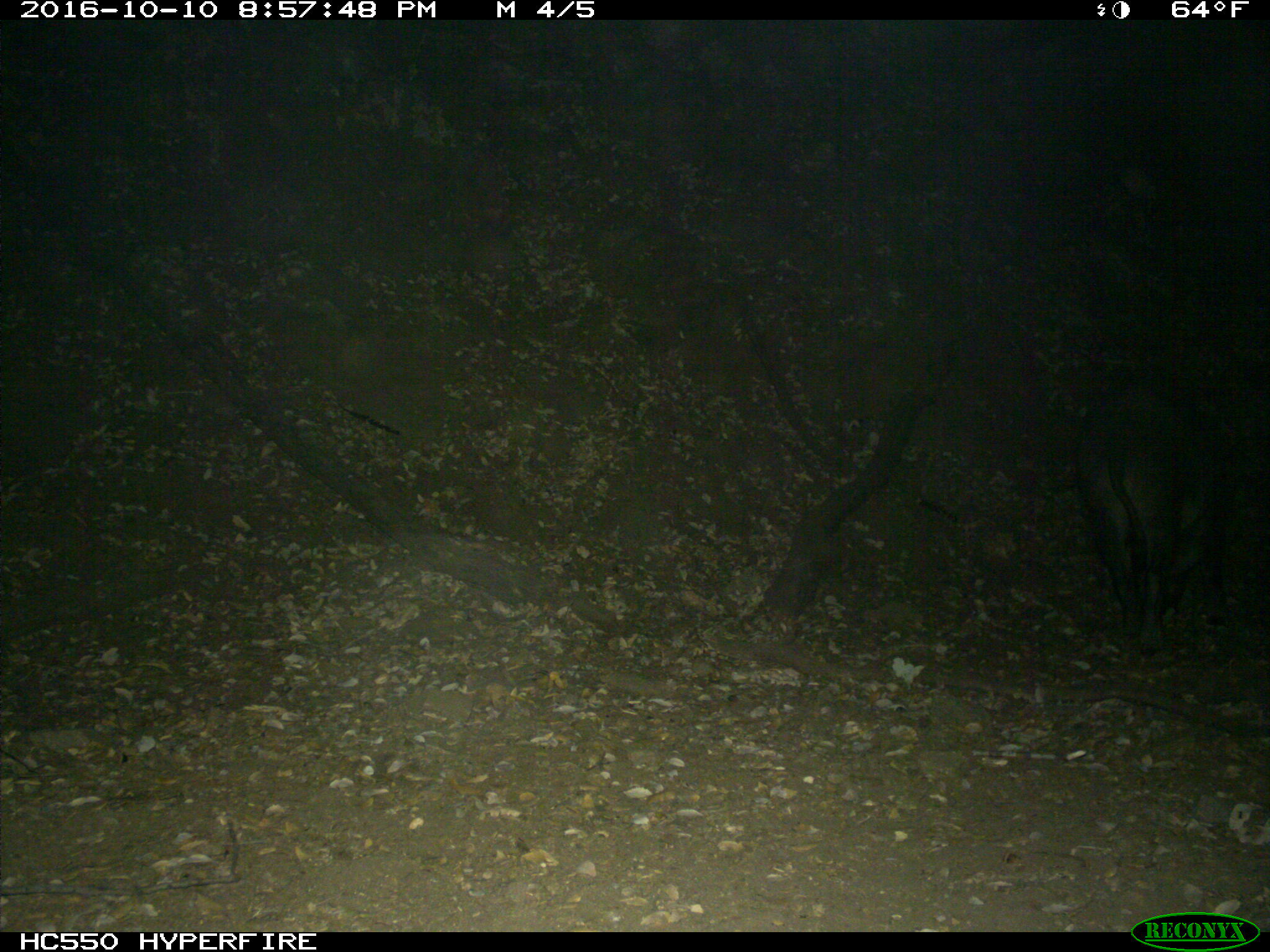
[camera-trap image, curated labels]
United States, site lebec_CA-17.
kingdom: Animalia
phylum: Chordata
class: Mammalia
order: Artiodactyla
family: Suidae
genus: Sus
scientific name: Sus scrofa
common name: wild boar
Sus scrofa (wild boar).